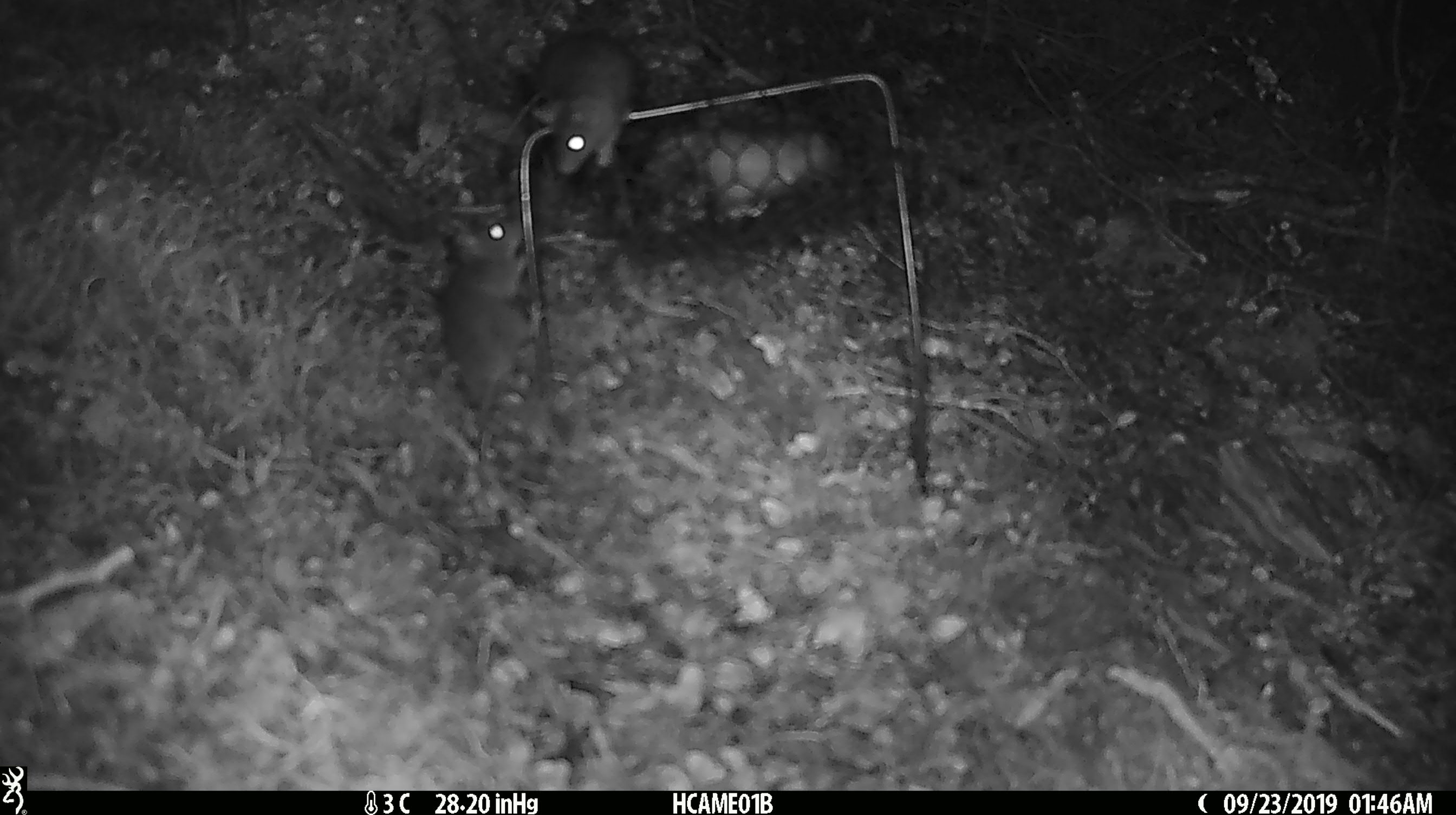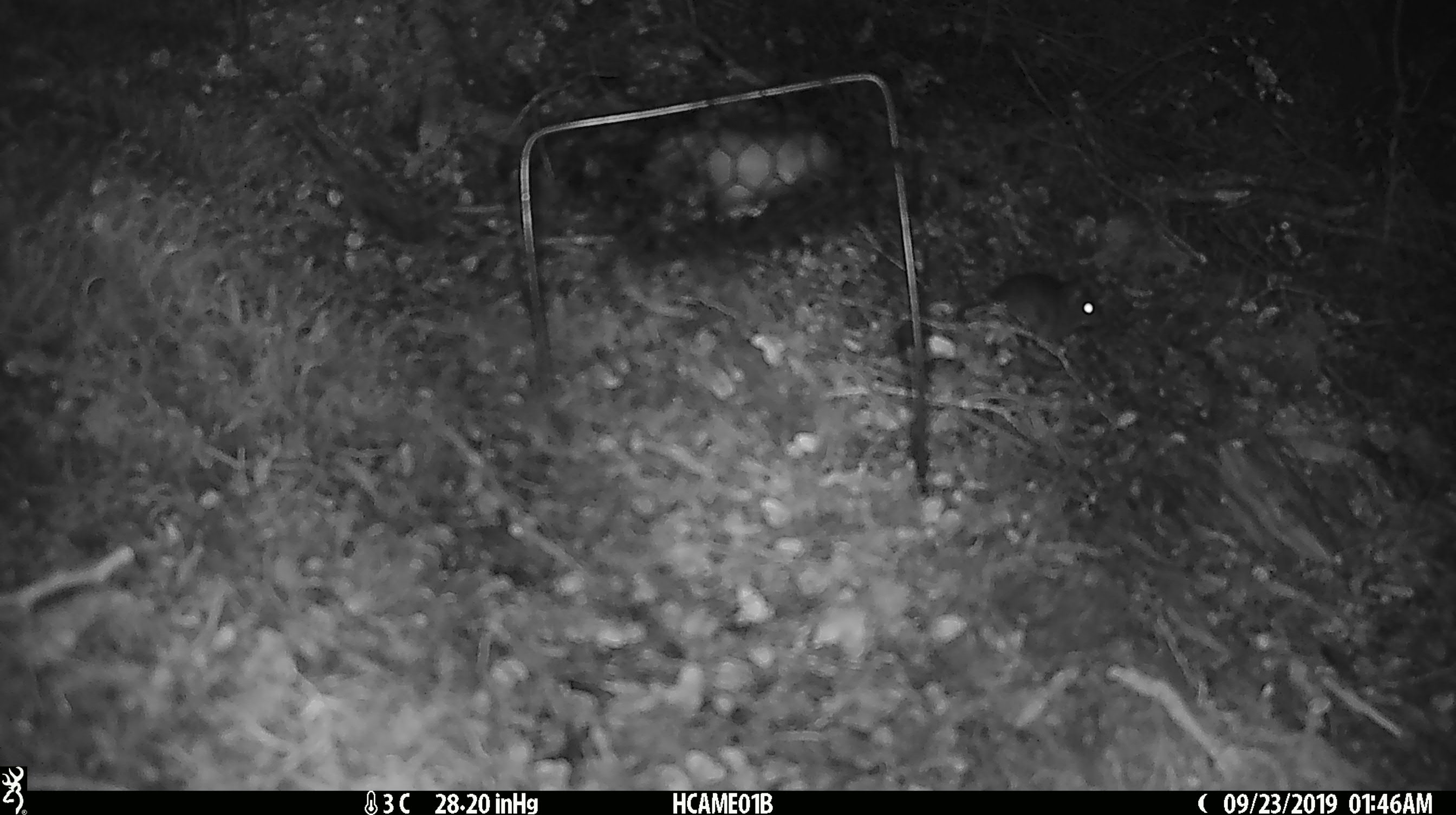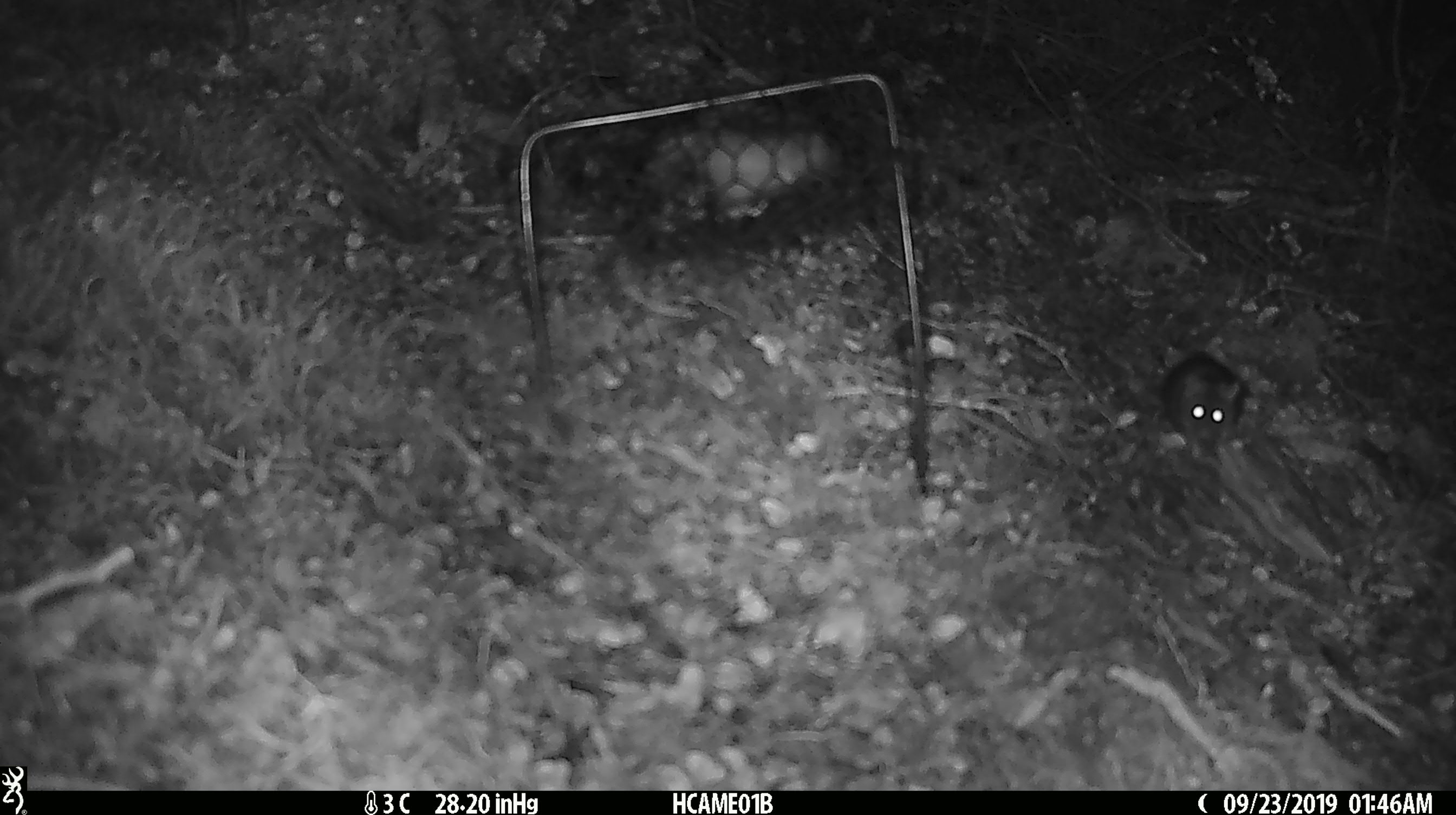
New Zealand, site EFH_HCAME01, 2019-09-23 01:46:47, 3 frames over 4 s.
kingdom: Animalia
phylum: Chordata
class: Mammalia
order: Rodentia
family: Muridae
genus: Mus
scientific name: Mus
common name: mouse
Mouse (Mus).